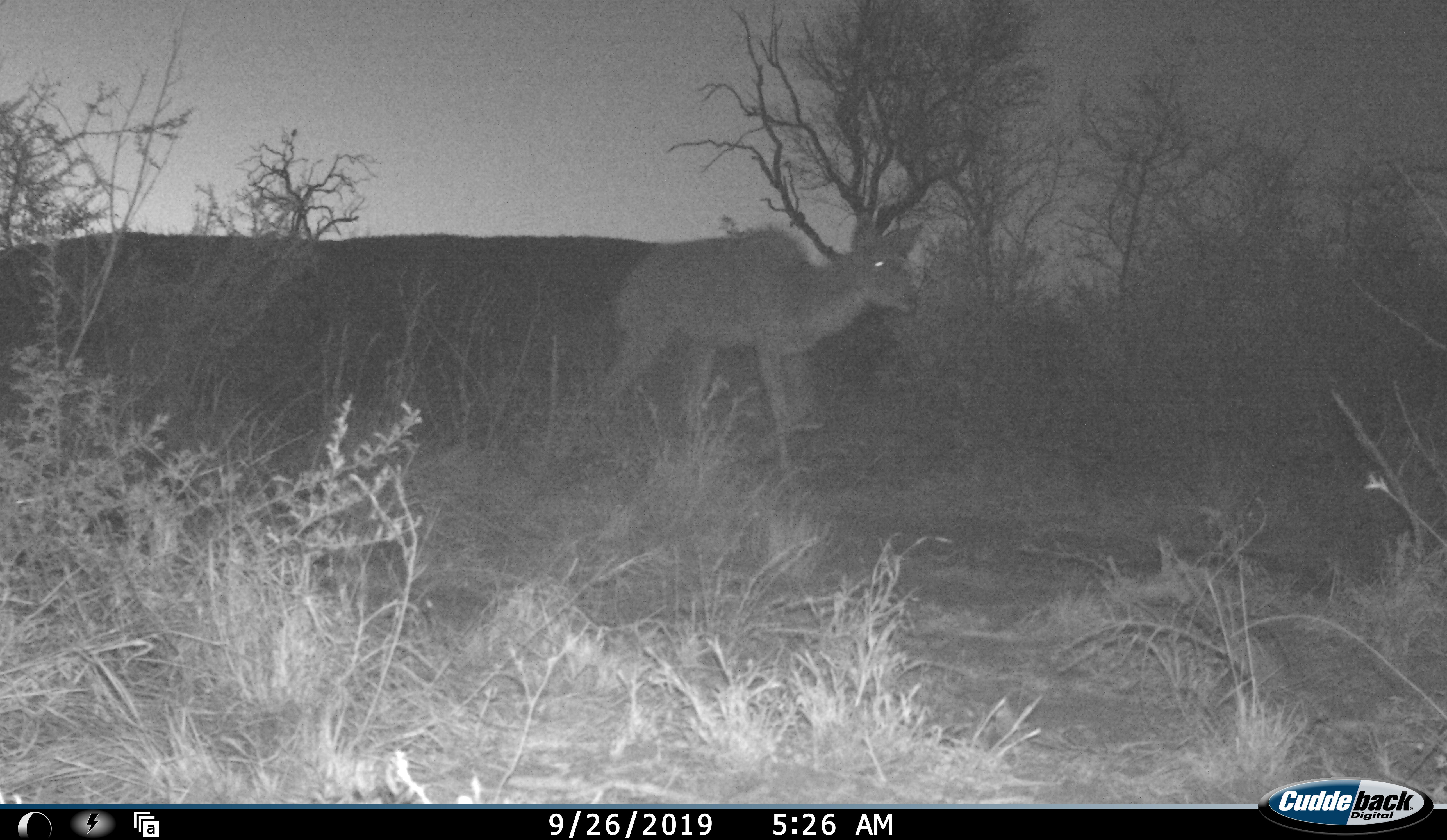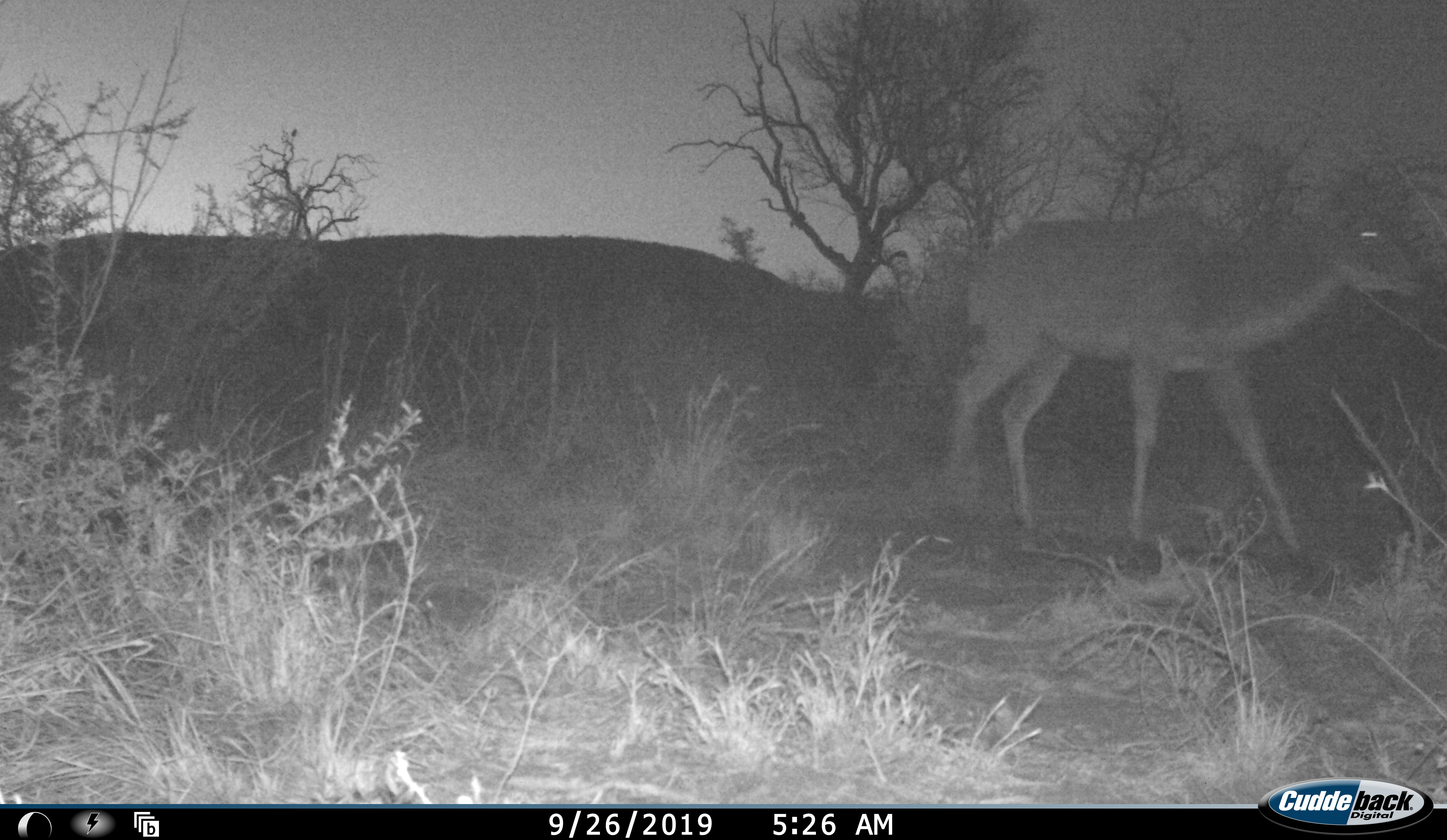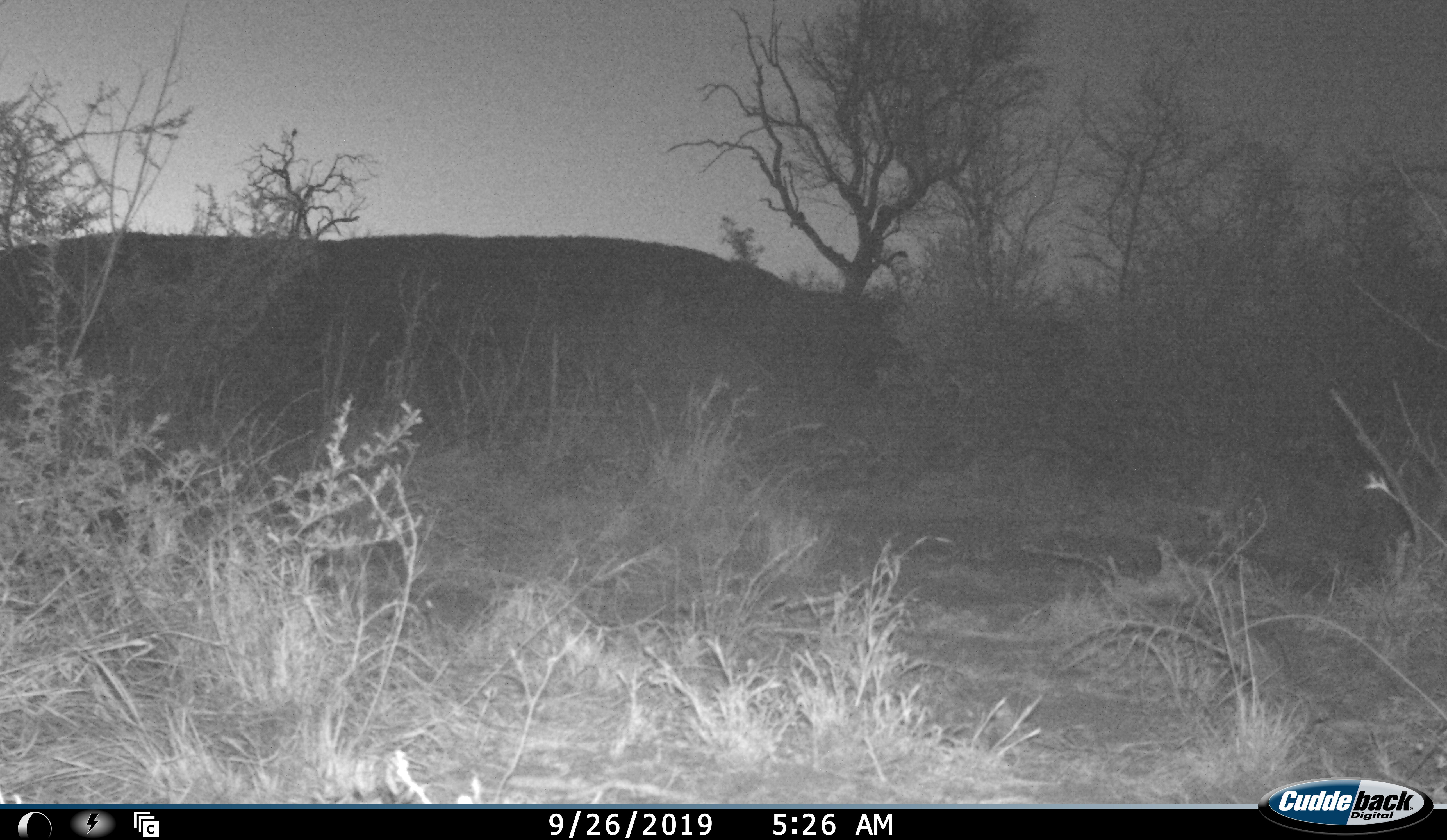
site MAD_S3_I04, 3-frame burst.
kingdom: Animalia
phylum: Chordata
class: Mammalia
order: Artiodactyla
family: Bovidae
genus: Tragelaphus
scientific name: Tragelaphus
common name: kudu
Kudu (Tragelaphus), count 1. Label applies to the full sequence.